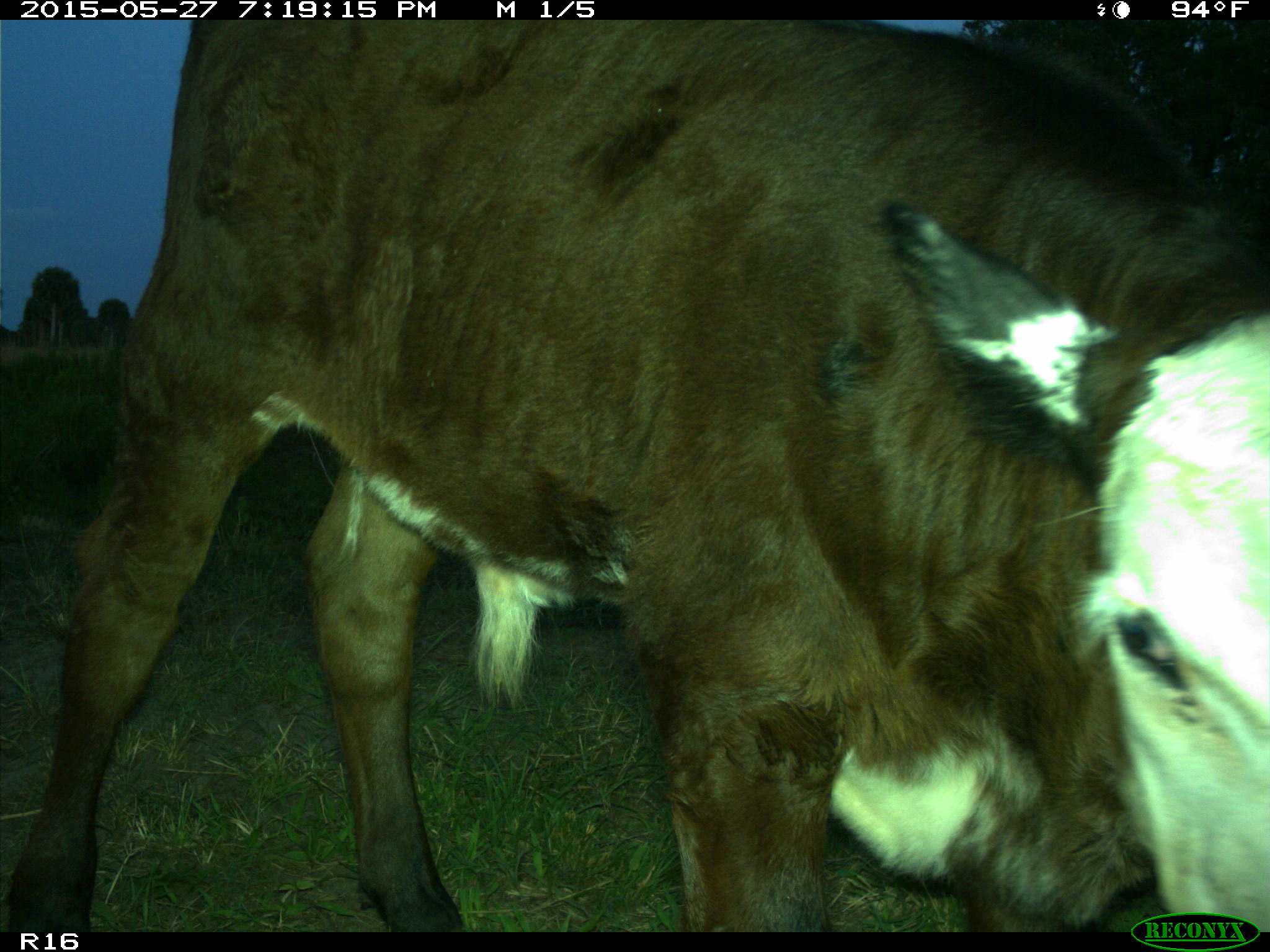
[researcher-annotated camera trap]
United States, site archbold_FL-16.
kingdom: Animalia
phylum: Chordata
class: Mammalia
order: Artiodactyla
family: Bovidae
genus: Bos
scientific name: Bos taurus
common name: domestic cow